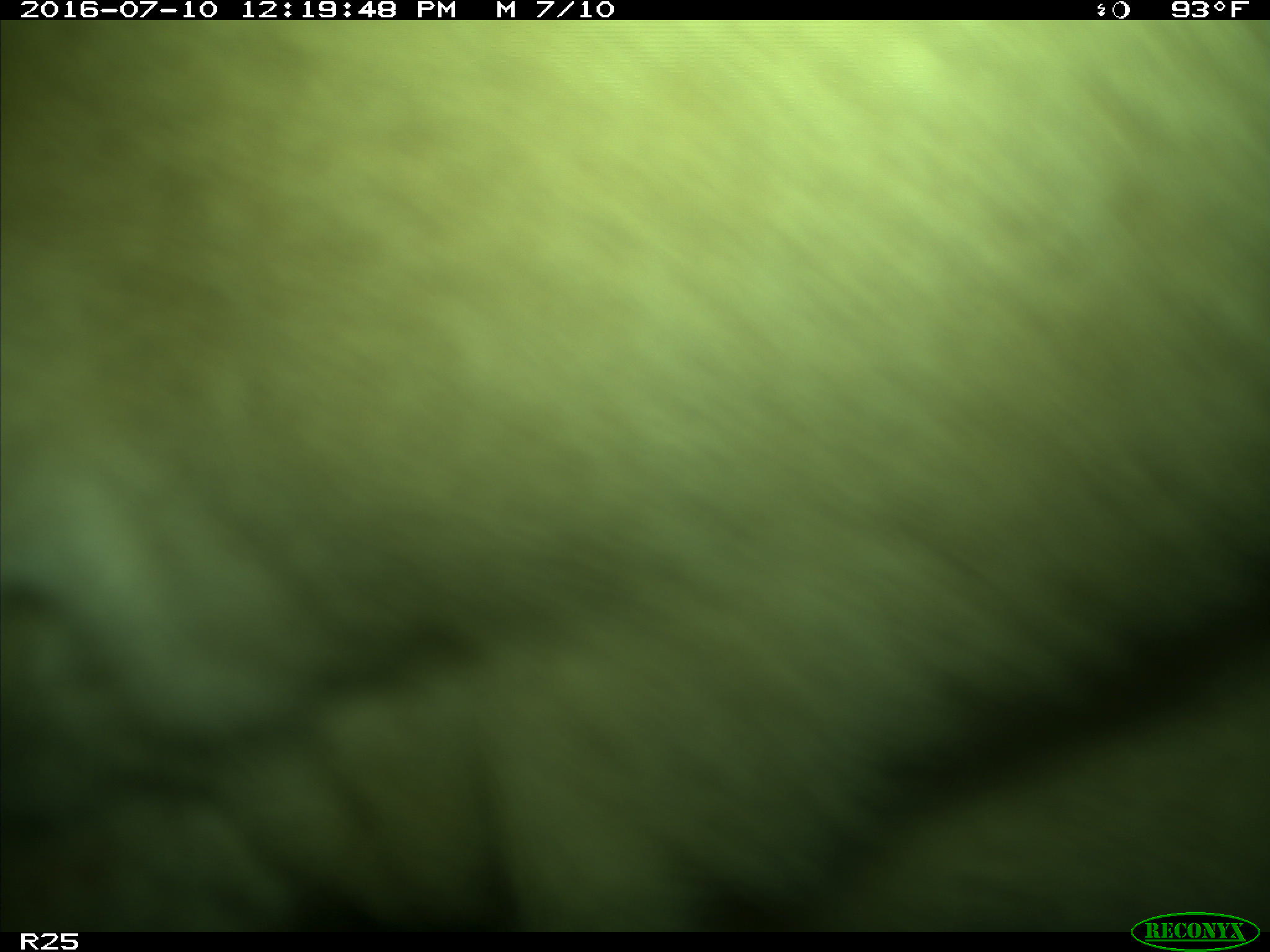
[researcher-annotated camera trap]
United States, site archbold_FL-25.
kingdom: Animalia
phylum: Chordata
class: Mammalia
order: Artiodactyla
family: Bovidae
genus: Bos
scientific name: Bos taurus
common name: domestic cow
Bos taurus (domestic cow).